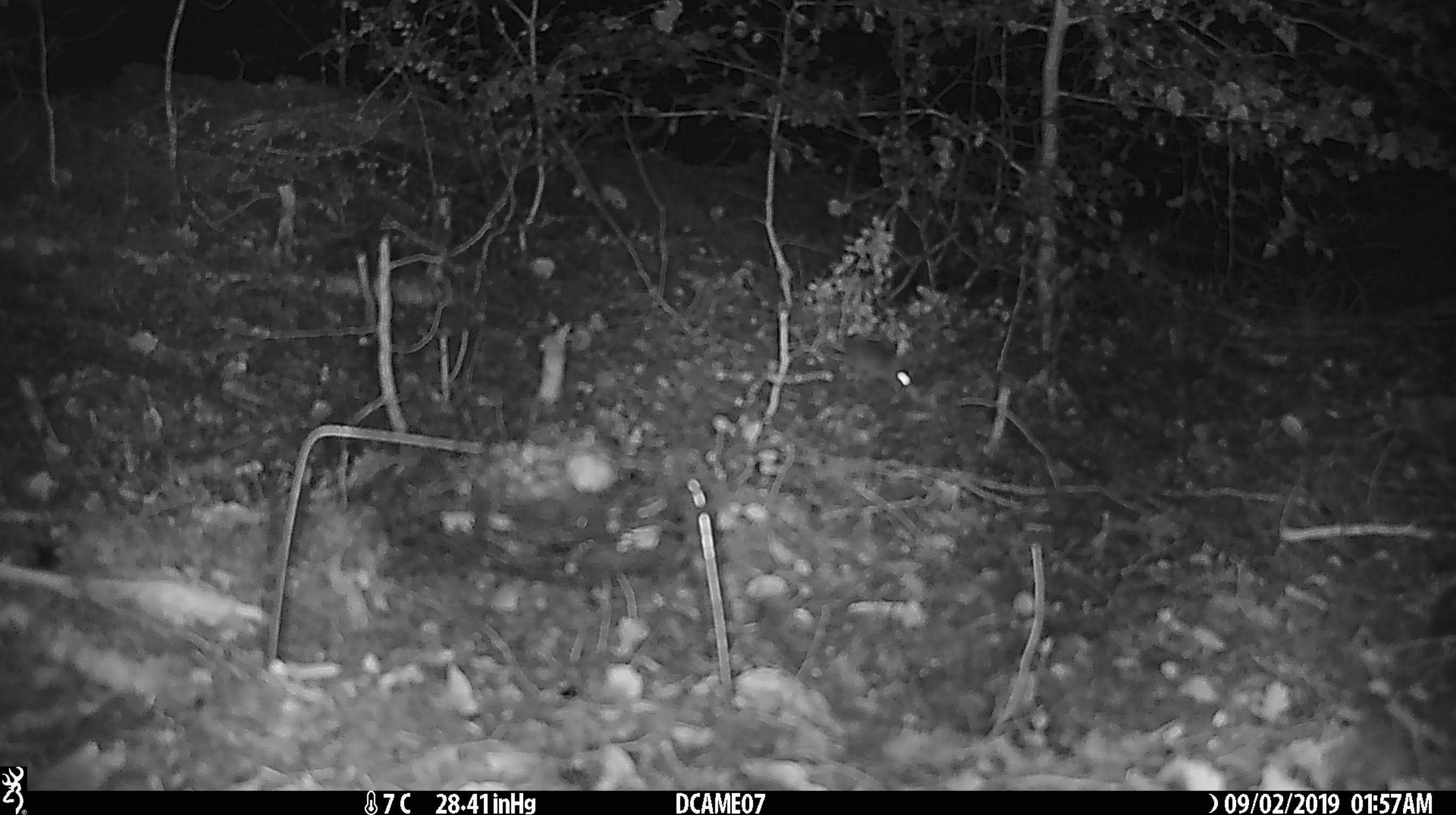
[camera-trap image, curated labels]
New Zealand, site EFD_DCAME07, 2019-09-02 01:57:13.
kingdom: Animalia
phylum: Chordata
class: Mammalia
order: Rodentia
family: Muridae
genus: Mus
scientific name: Mus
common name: mouse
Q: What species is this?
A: Mouse (Mus).